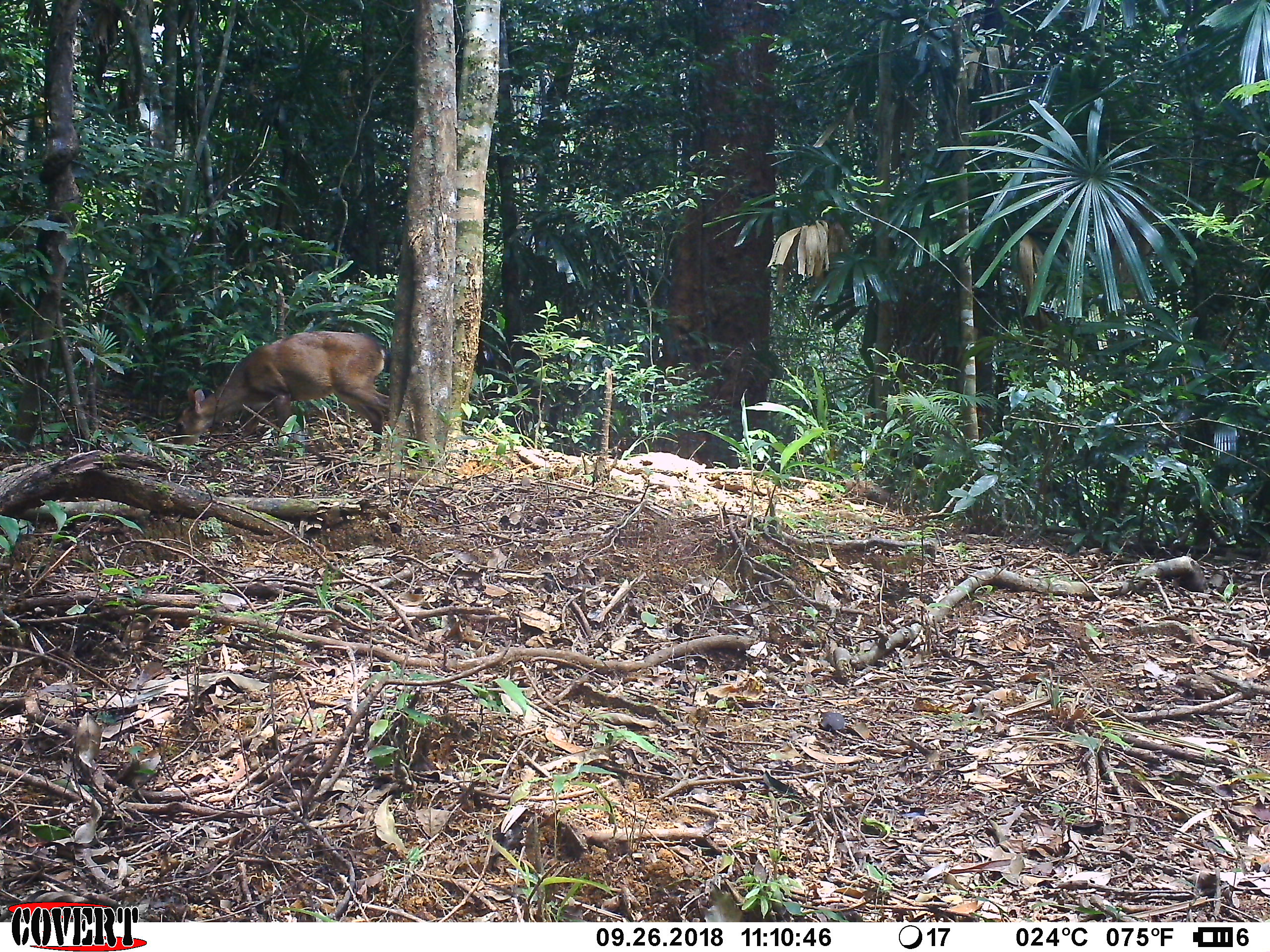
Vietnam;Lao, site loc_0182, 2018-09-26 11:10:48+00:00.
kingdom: Animalia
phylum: Chordata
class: Mammalia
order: Artiodactyla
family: Cervidae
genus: Muntiacus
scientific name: Muntiacus vuquangensis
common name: large-antlered muntjac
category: large antlered muntjac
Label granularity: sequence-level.